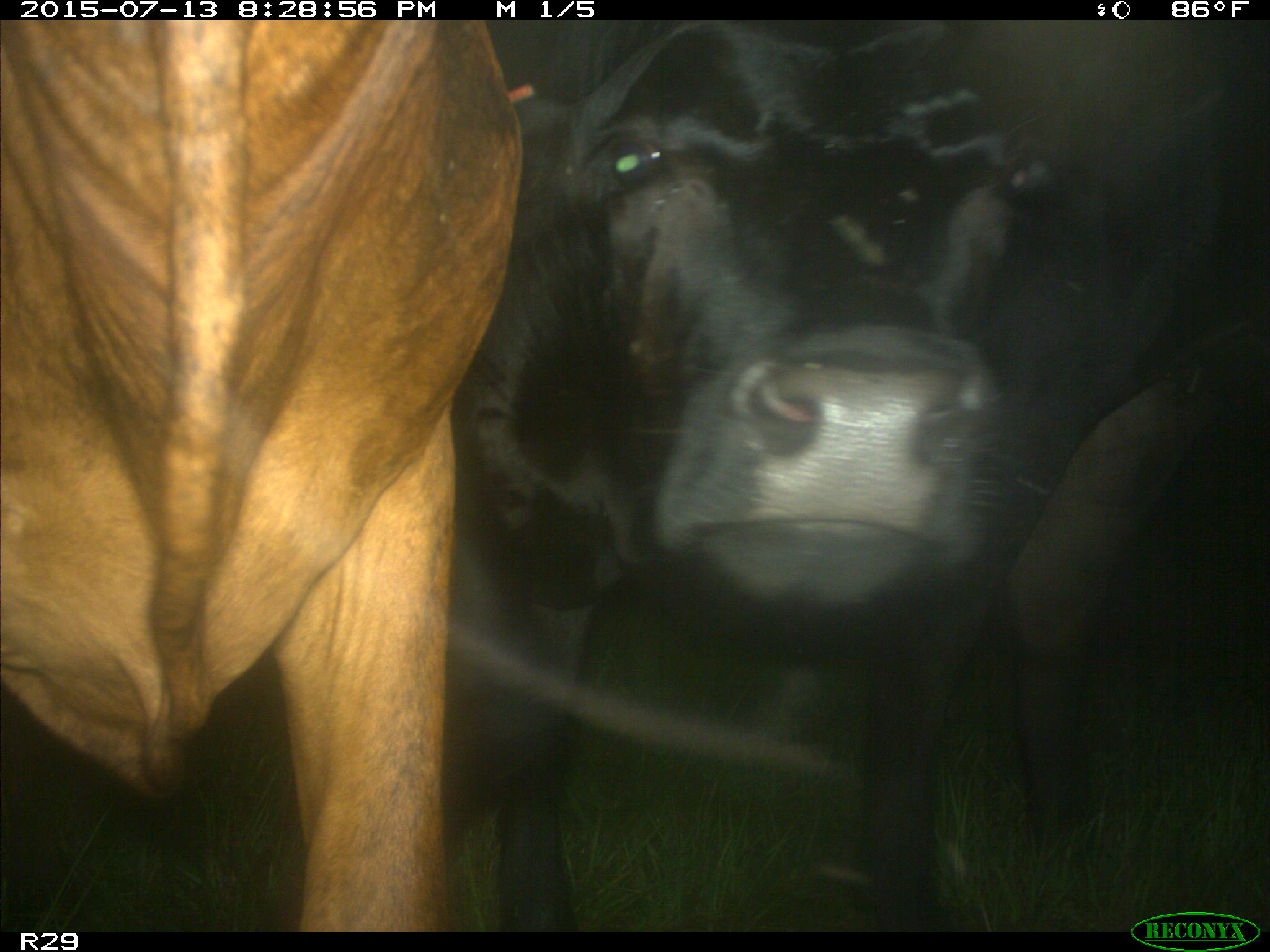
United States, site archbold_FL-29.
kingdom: Animalia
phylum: Chordata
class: Mammalia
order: Artiodactyla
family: Bovidae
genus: Bos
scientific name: Bos taurus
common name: domestic cow